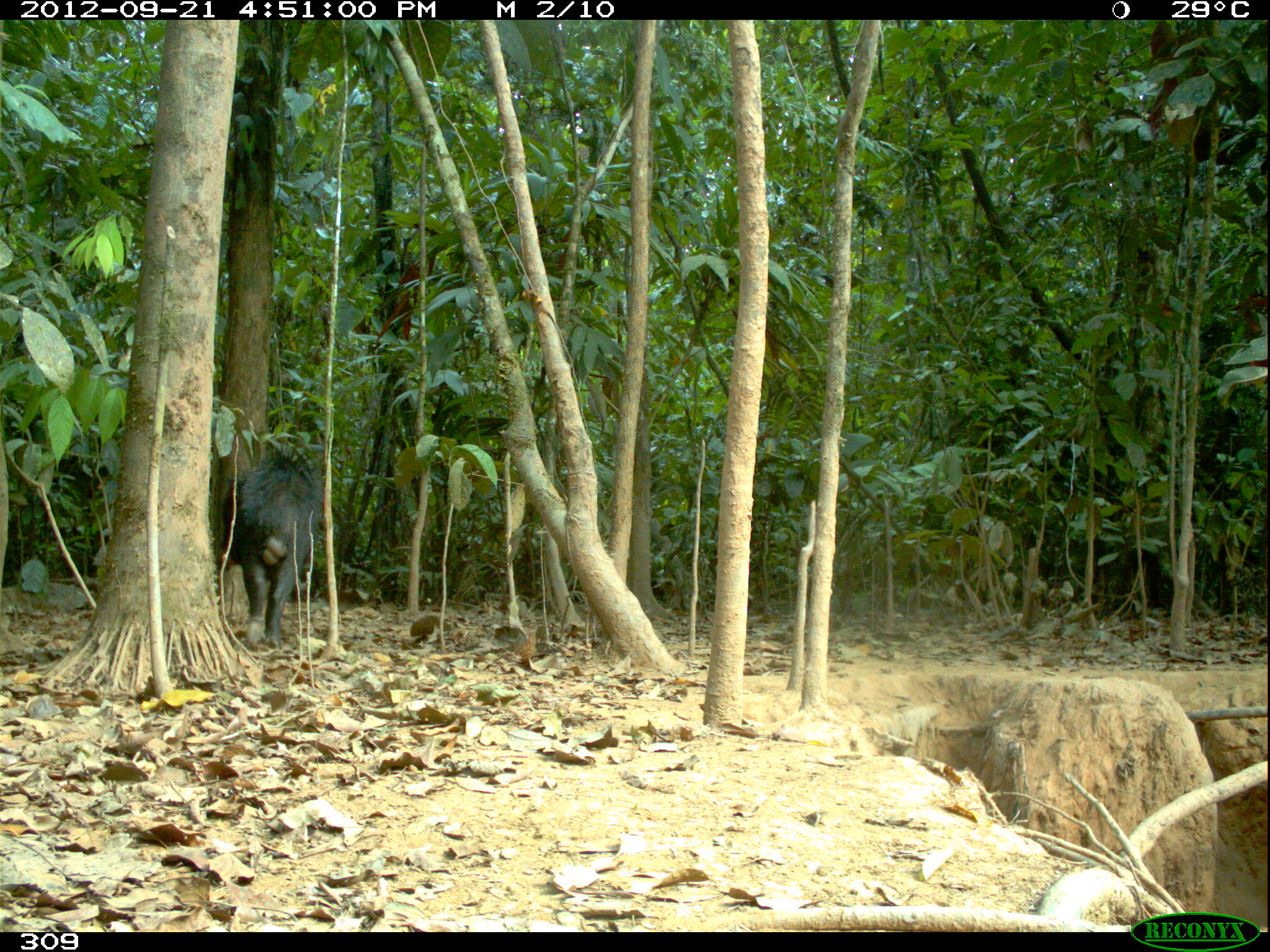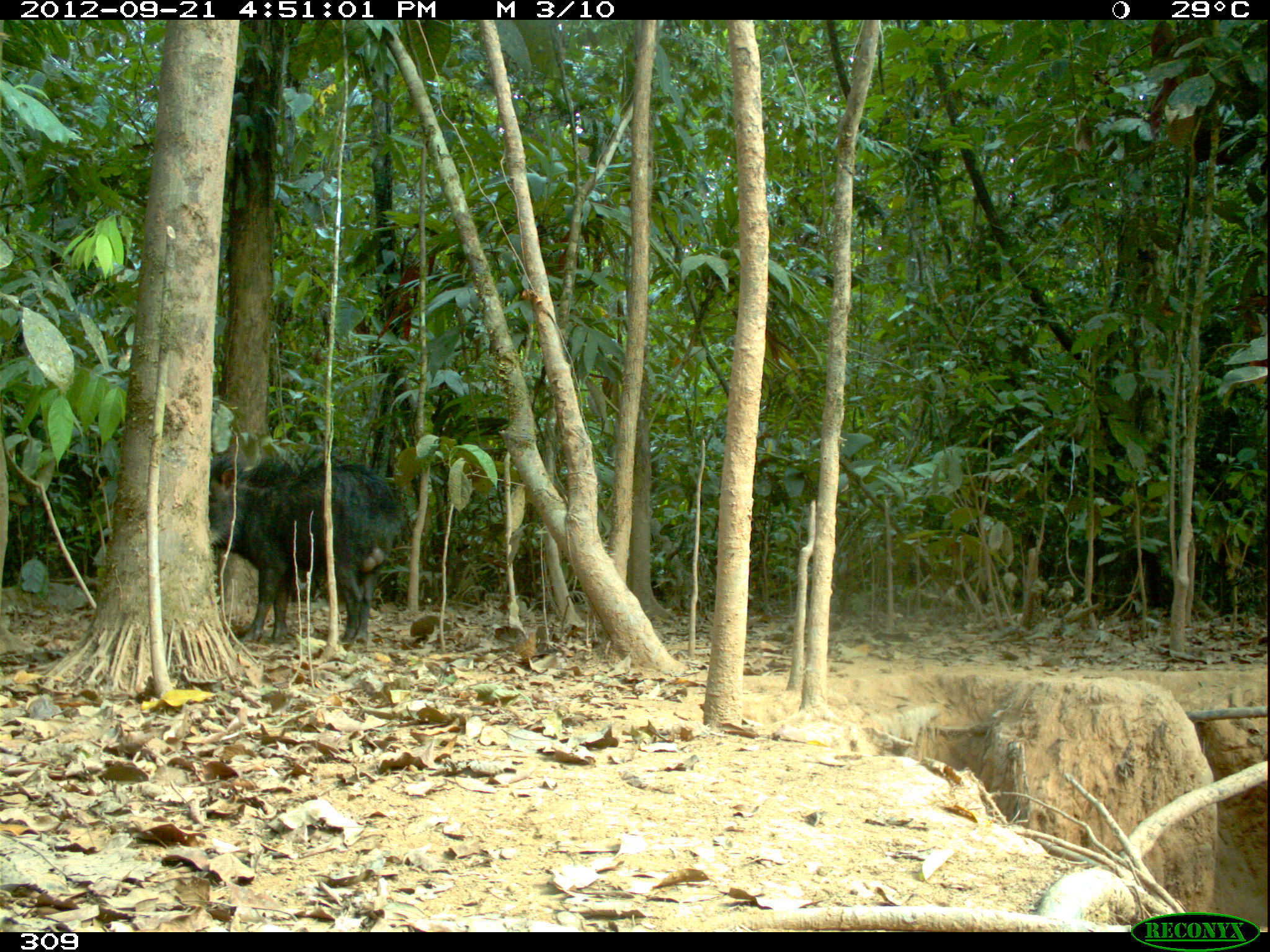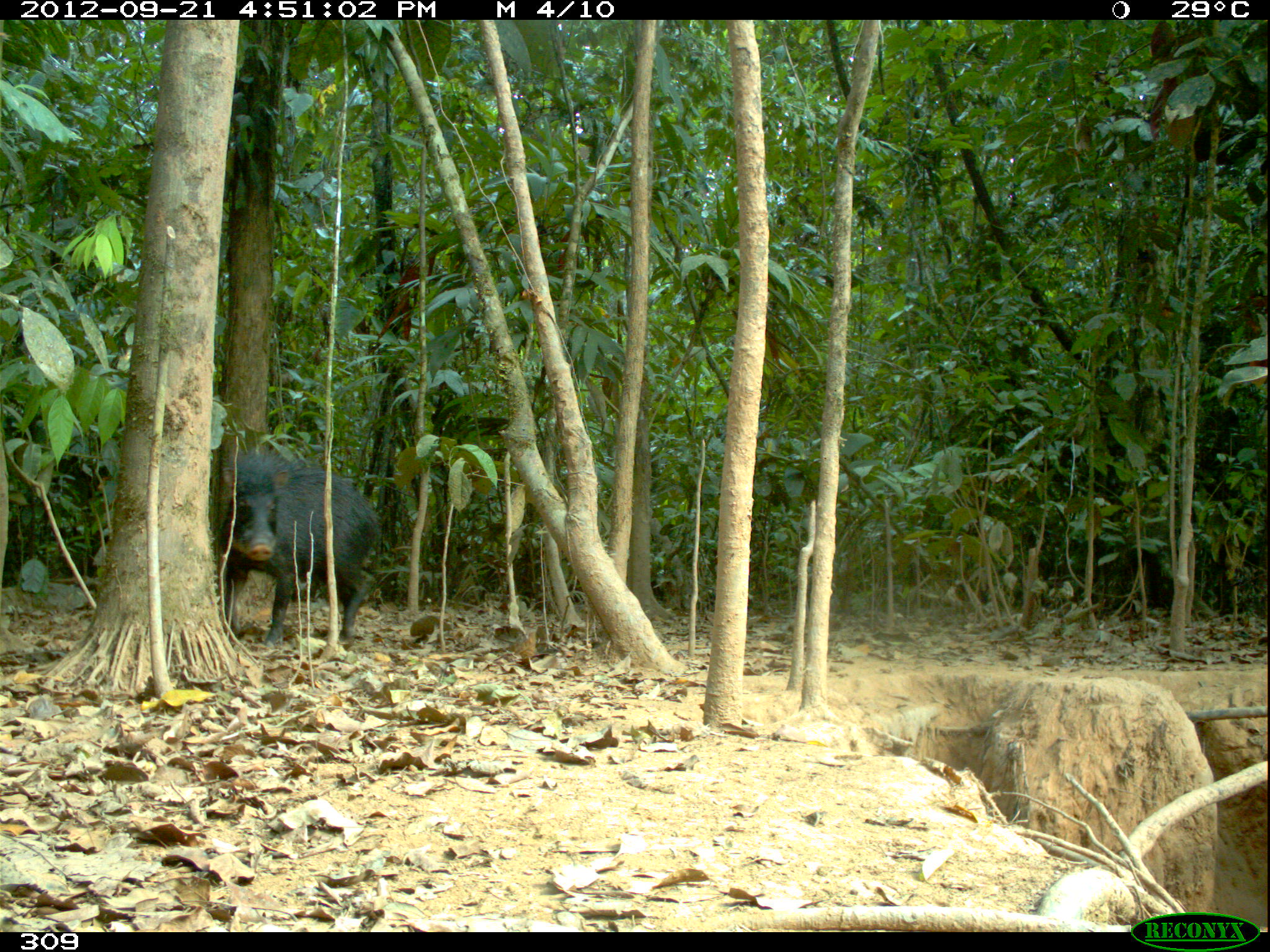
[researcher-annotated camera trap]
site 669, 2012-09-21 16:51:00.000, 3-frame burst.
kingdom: Animalia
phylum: Chordata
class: Mammalia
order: Artiodactyla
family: Tayassuidae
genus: Tayassu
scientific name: Tayassu pecari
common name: white-lipped peccary